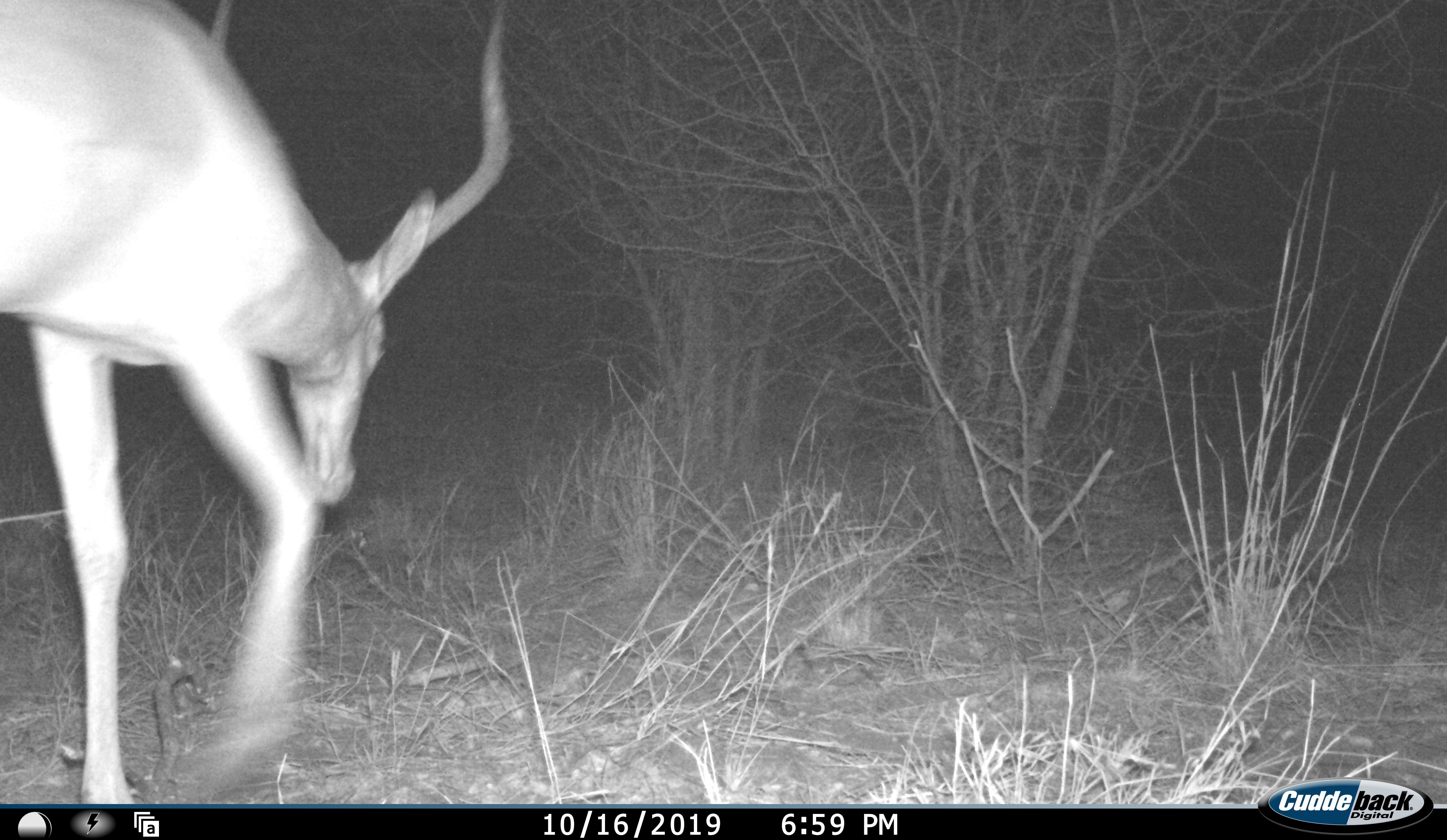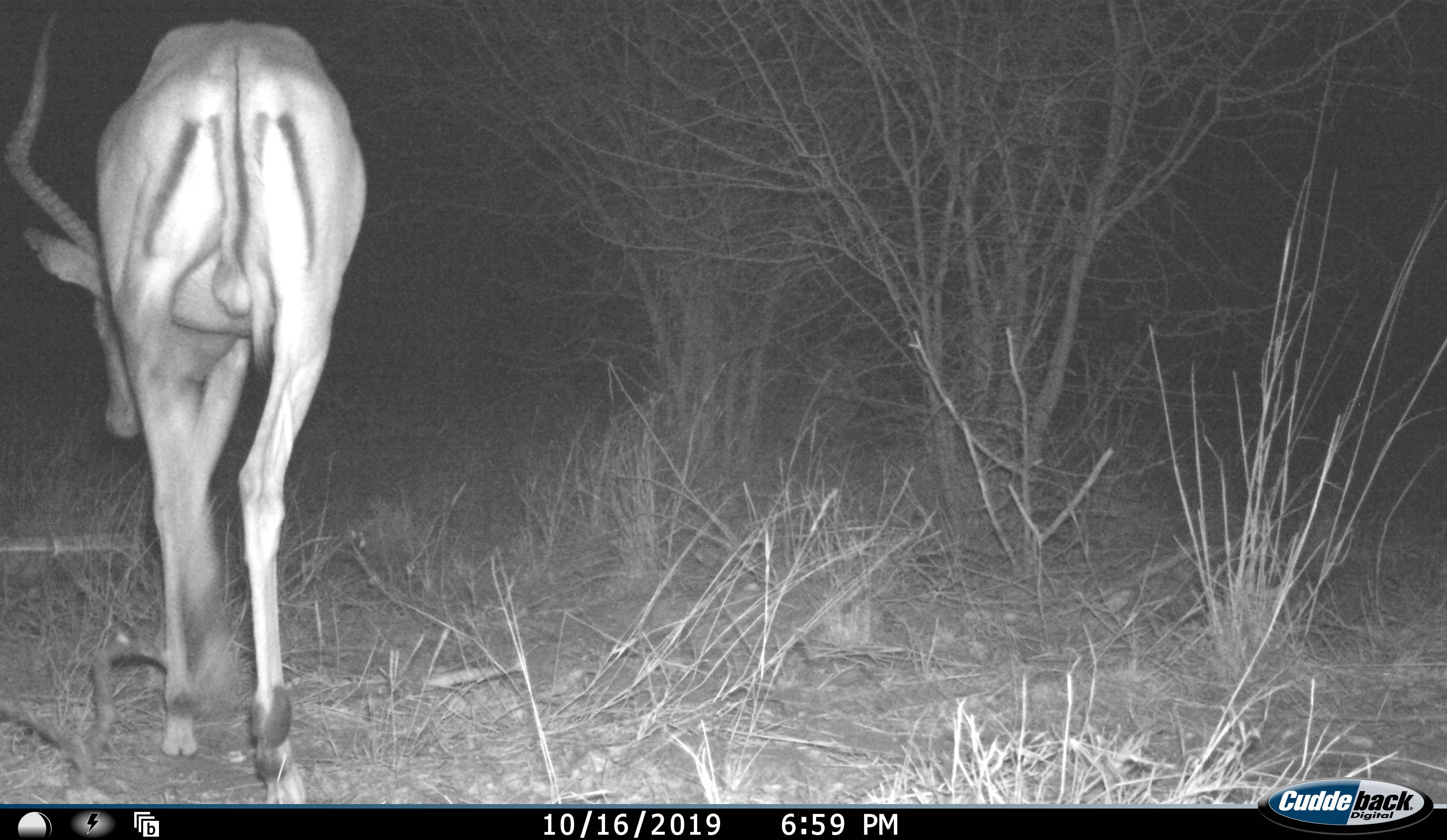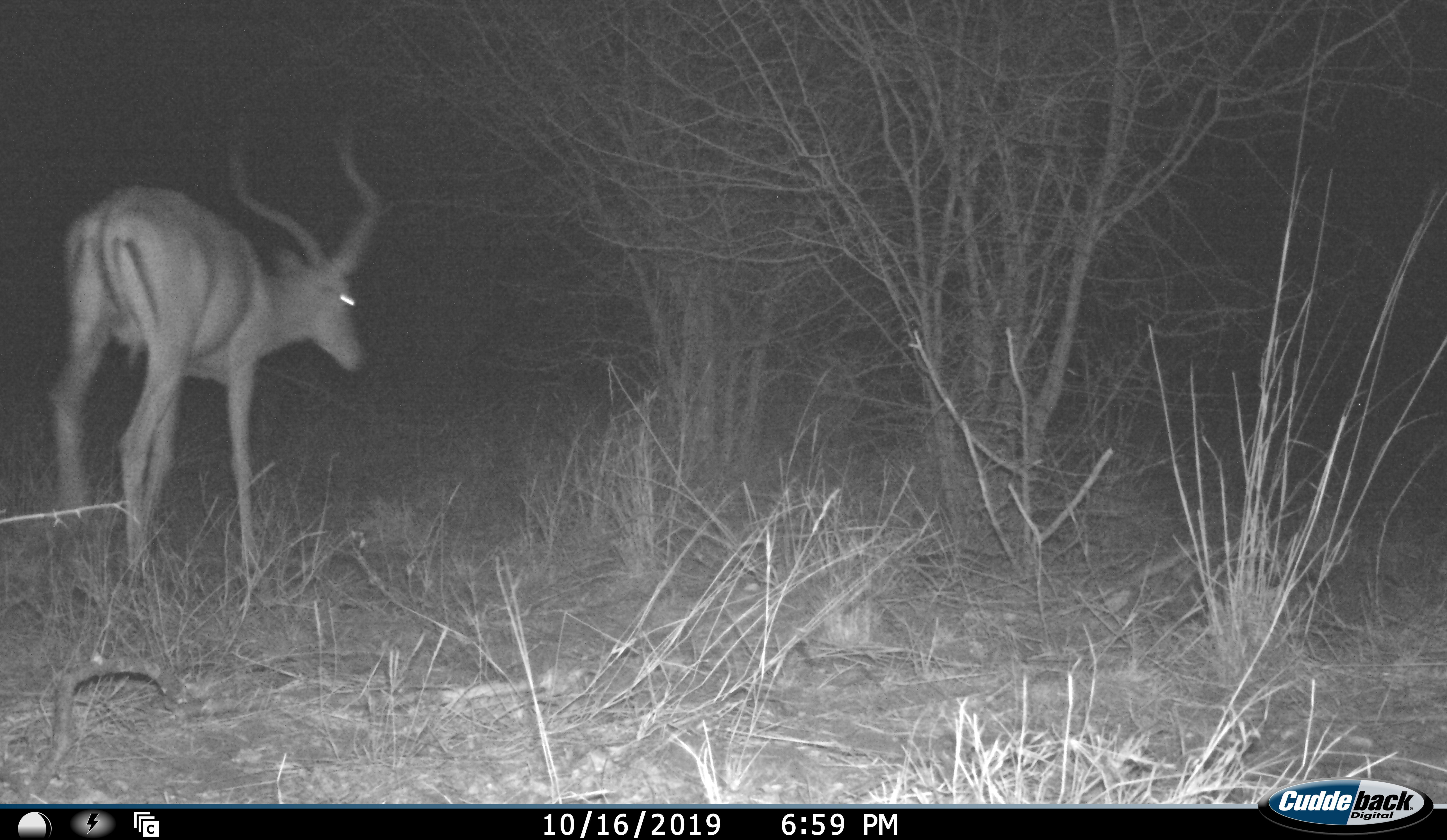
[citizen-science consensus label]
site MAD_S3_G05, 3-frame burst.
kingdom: Animalia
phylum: Chordata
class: Mammalia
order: Artiodactyla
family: Bovidae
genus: Aepyceros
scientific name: Aepyceros melampus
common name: impala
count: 1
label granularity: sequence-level